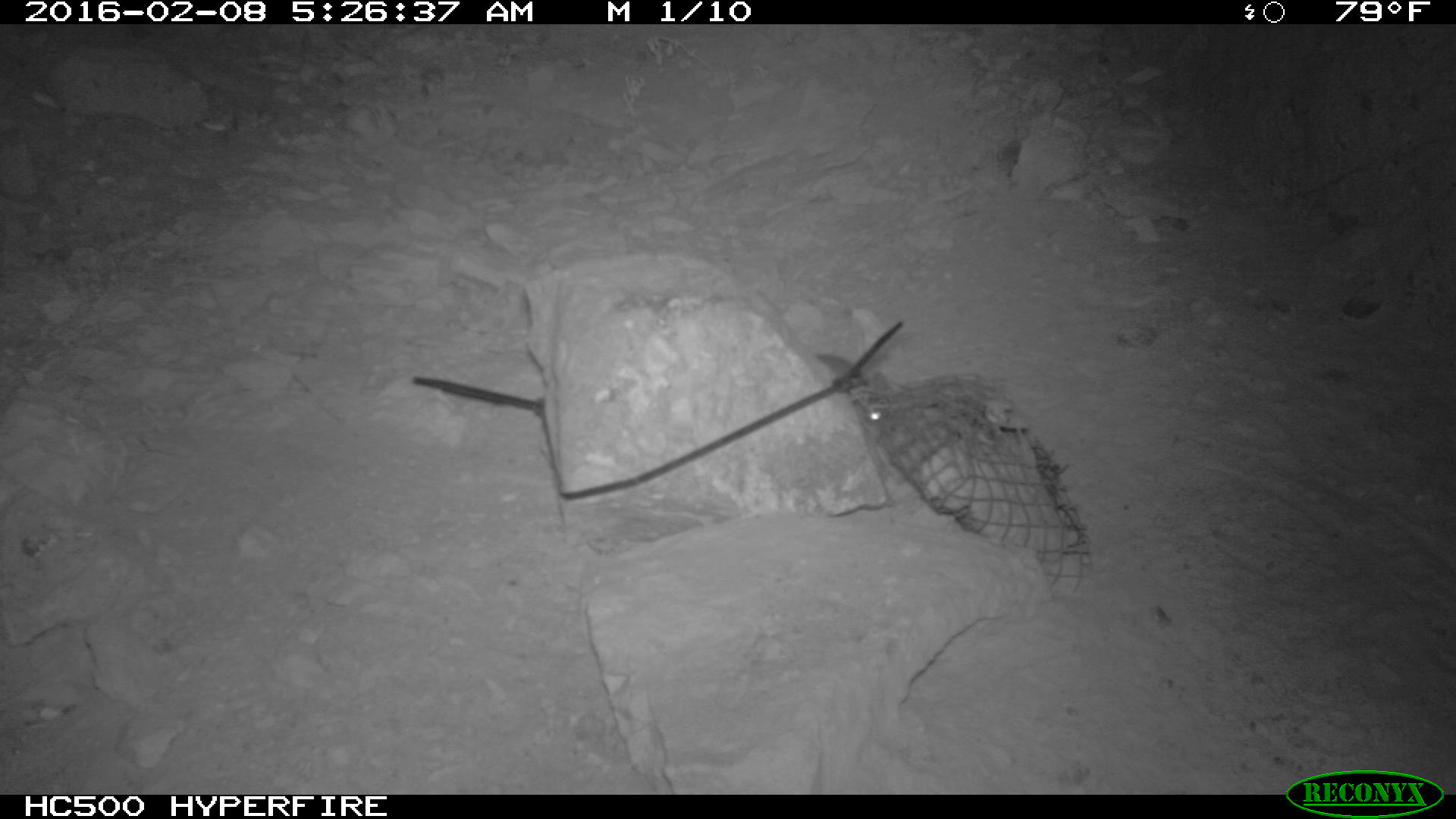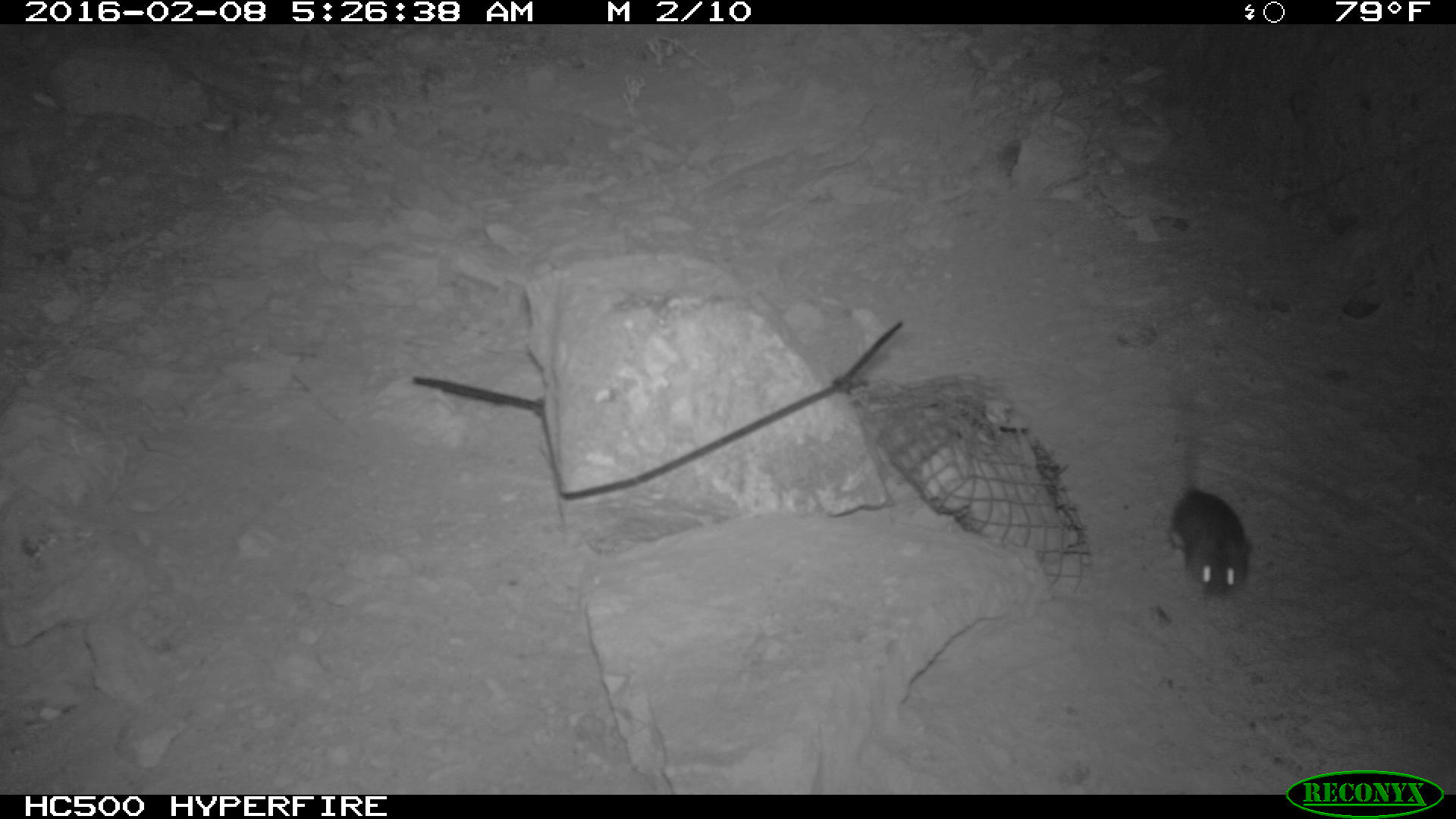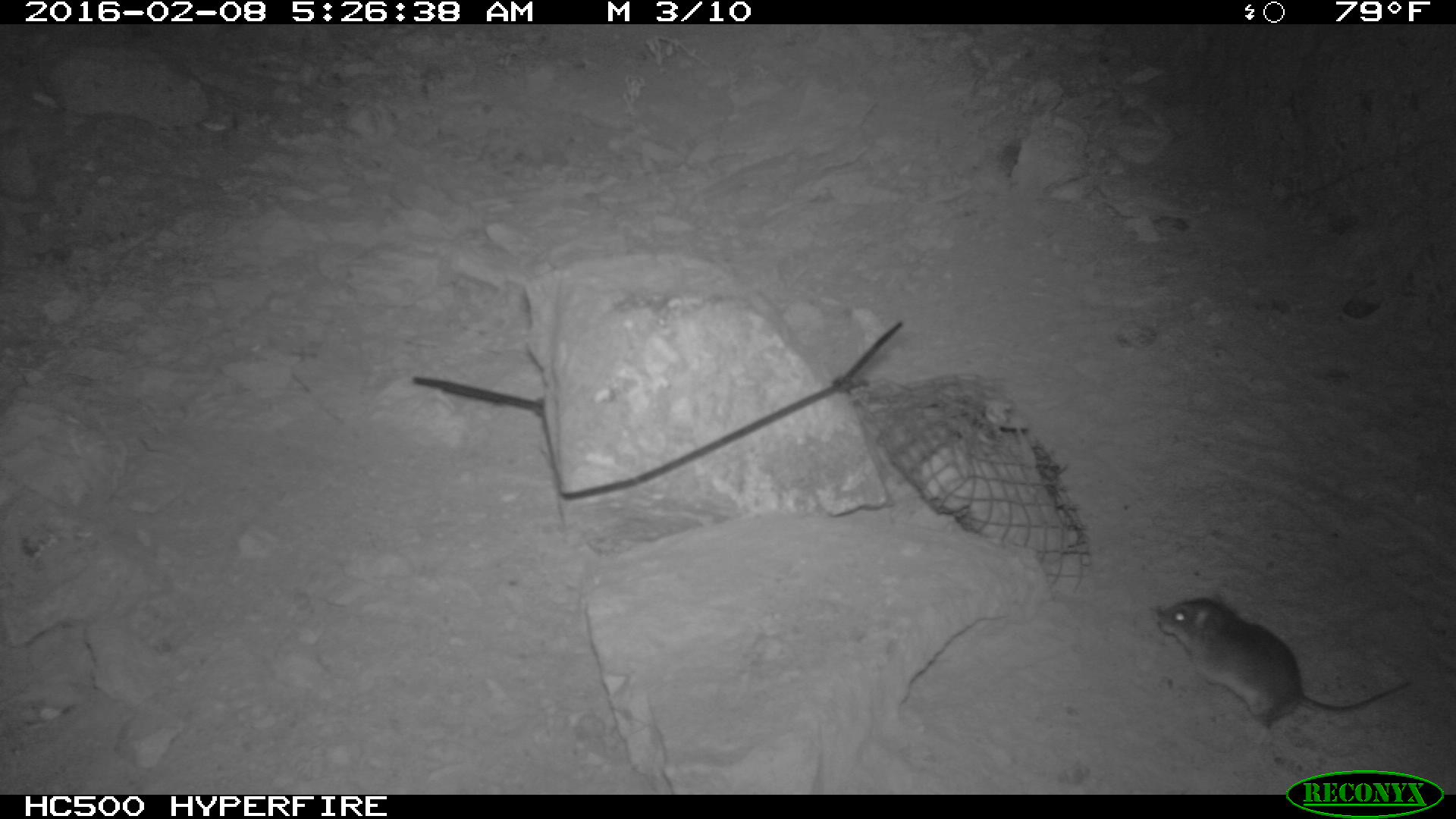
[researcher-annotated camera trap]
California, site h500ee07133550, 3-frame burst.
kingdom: Animalia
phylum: Chordata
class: Mammalia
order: Rodentia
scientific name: Rodentia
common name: rodent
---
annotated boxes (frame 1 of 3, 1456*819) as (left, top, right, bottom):
rodent: (813, 351, 890, 429)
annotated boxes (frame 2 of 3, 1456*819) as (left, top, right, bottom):
rodent: (1161, 419, 1253, 604)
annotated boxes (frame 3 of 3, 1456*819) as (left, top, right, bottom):
rodent: (1154, 595, 1412, 733)